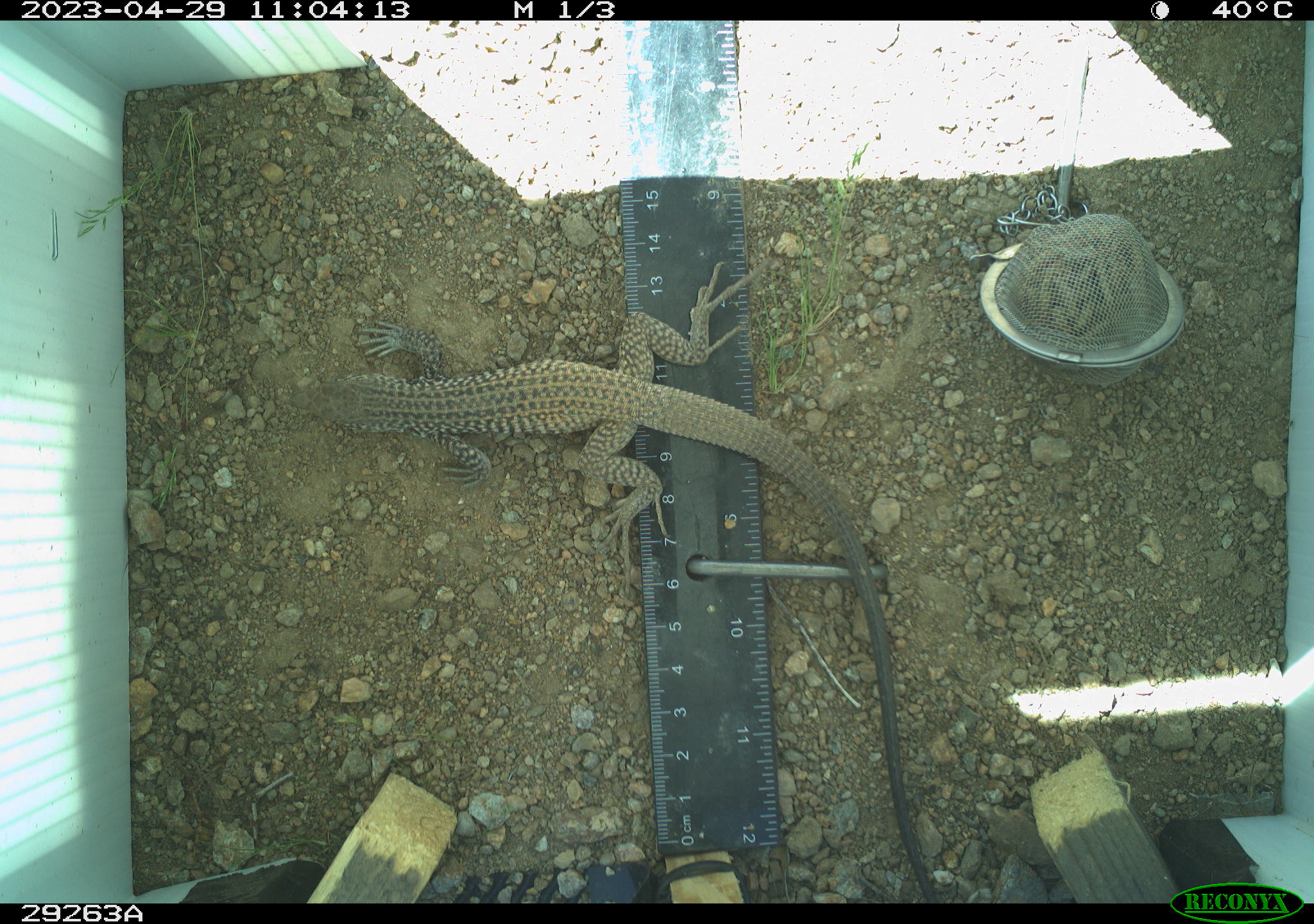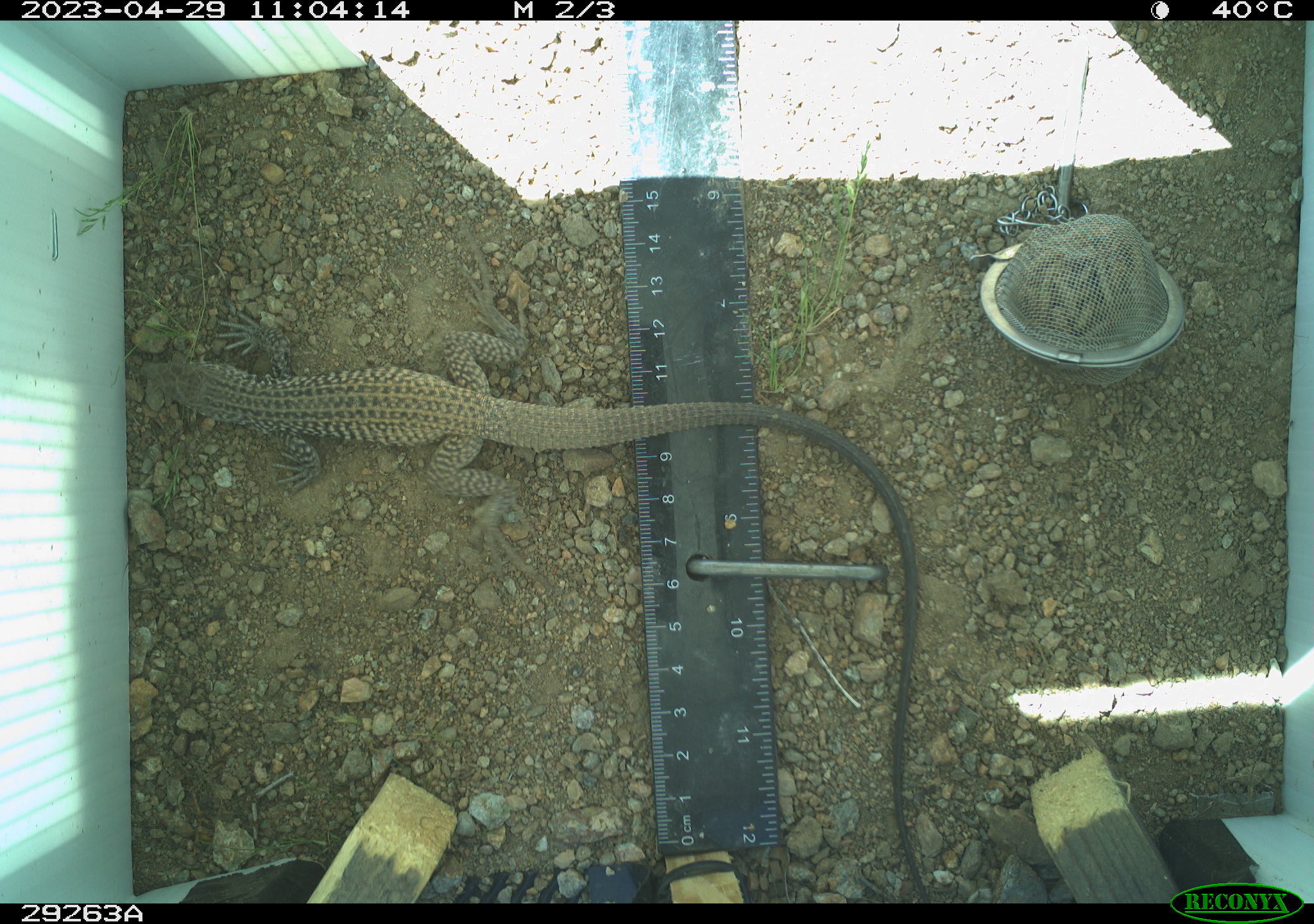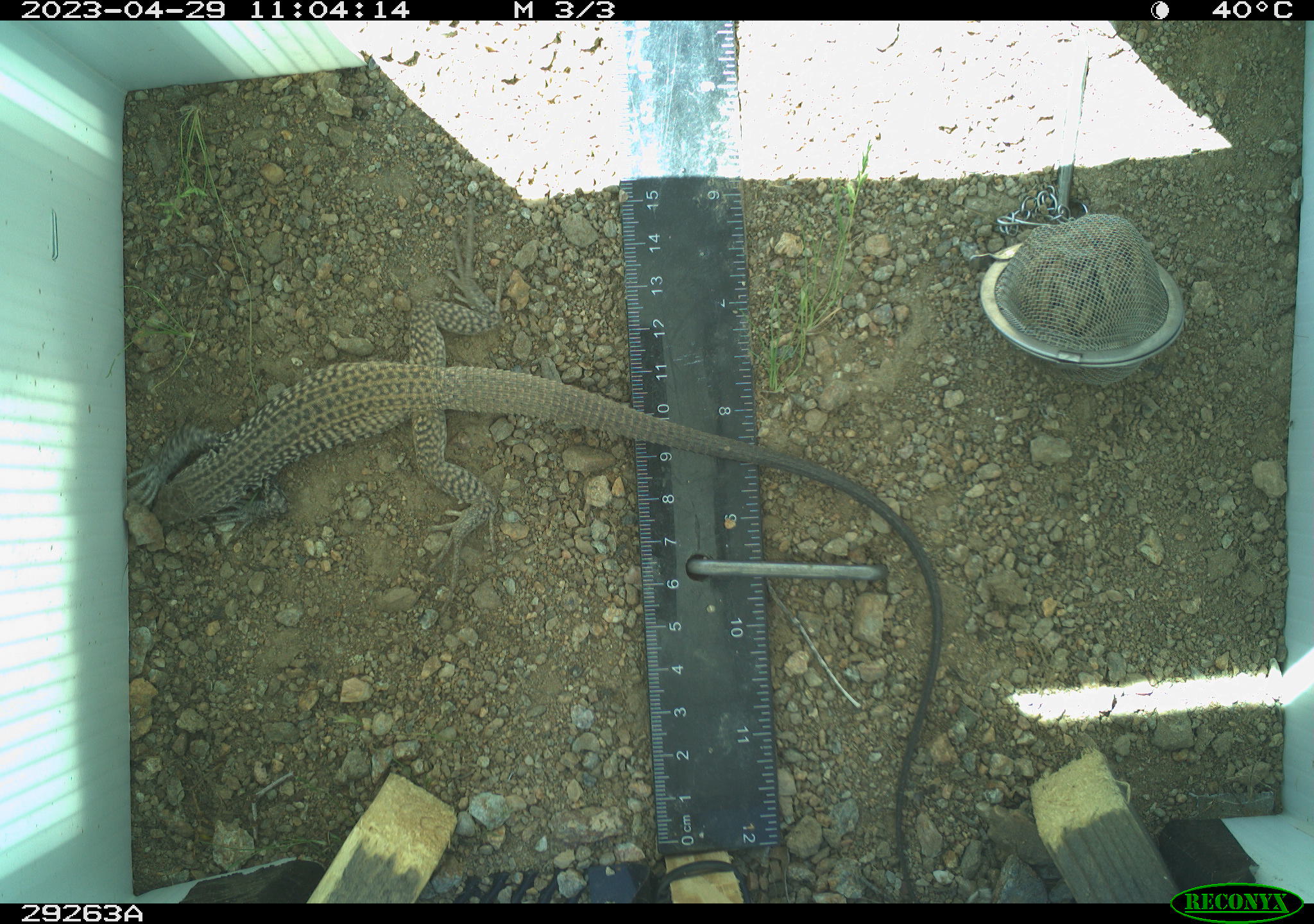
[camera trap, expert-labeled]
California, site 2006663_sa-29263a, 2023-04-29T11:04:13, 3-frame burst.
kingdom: Animalia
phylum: Chordata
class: Reptilia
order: Squamata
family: Teiidae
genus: Aspidoscelis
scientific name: Aspidoscelis tigris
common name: western whiptail